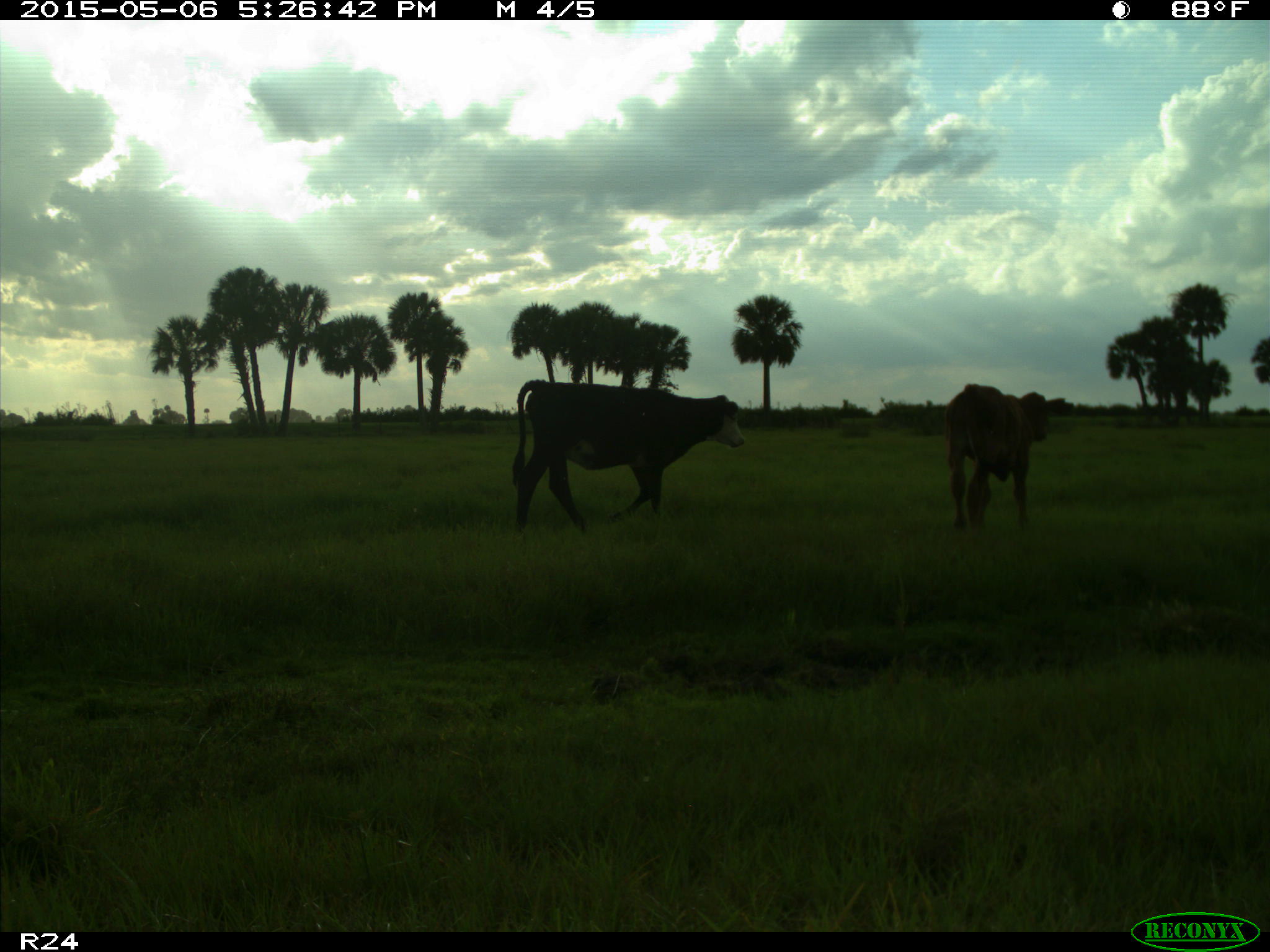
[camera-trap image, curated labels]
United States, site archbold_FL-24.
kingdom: Animalia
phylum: Chordata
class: Mammalia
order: Artiodactyla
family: Bovidae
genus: Bos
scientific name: Bos taurus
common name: domestic cow